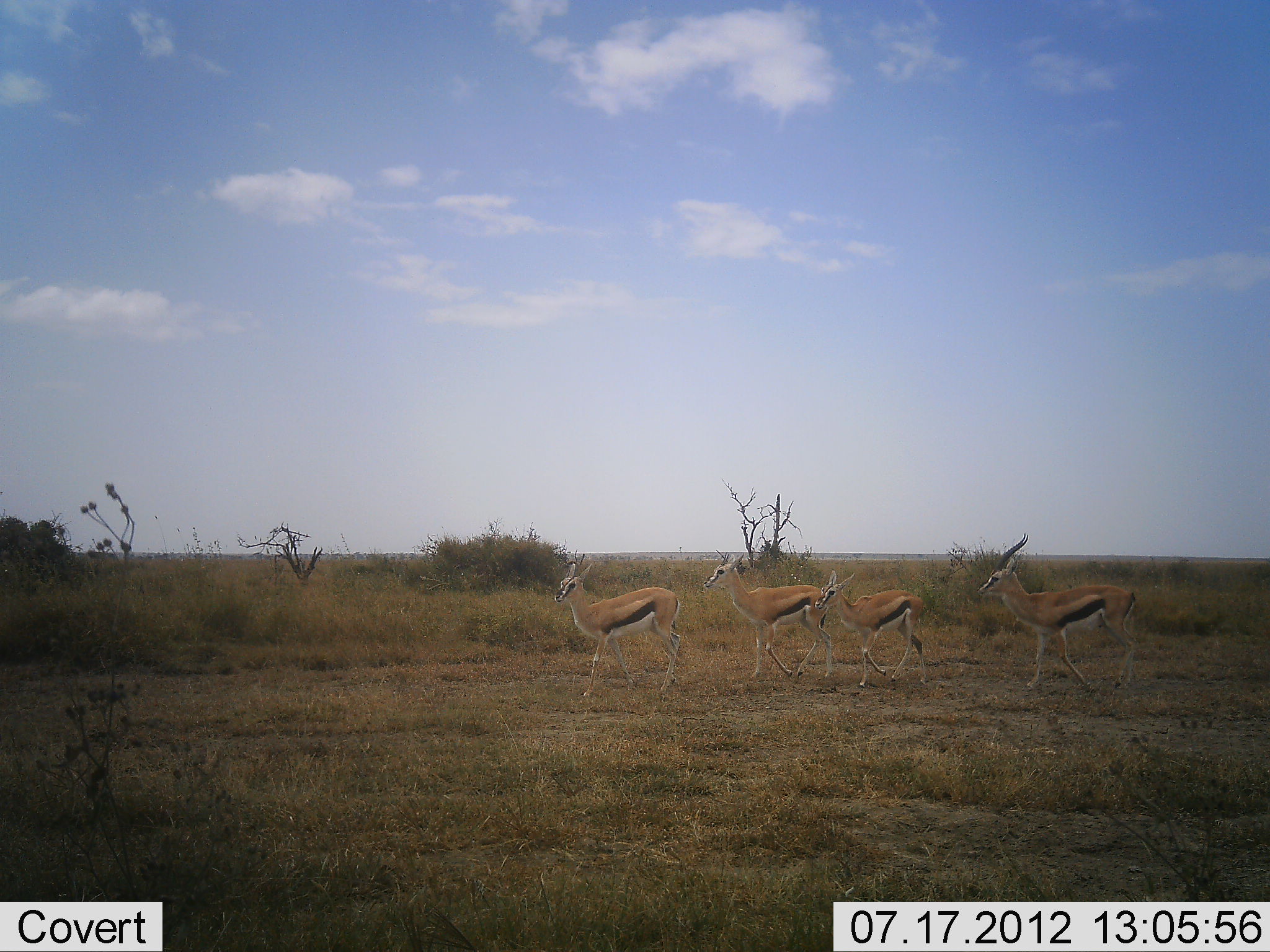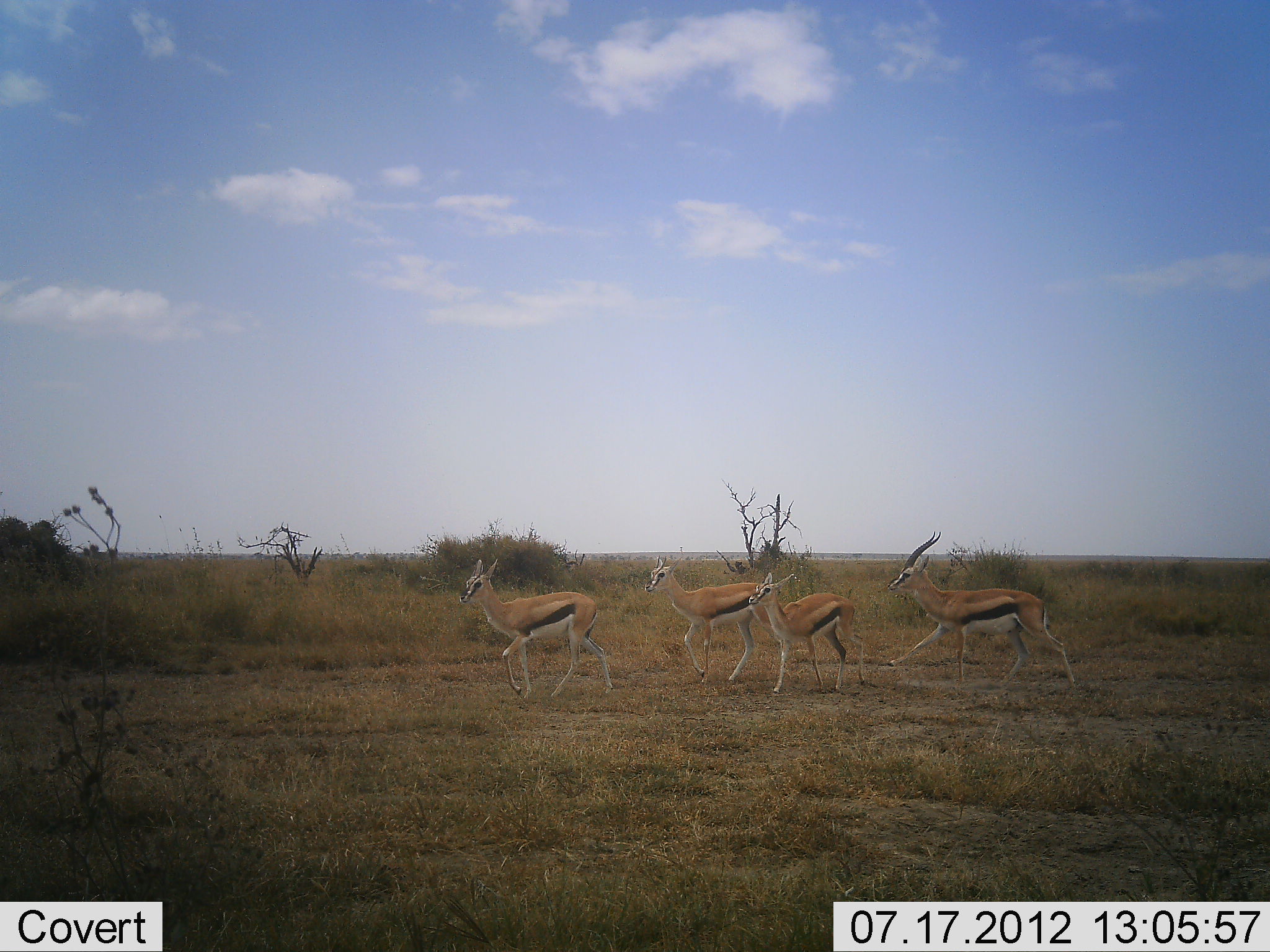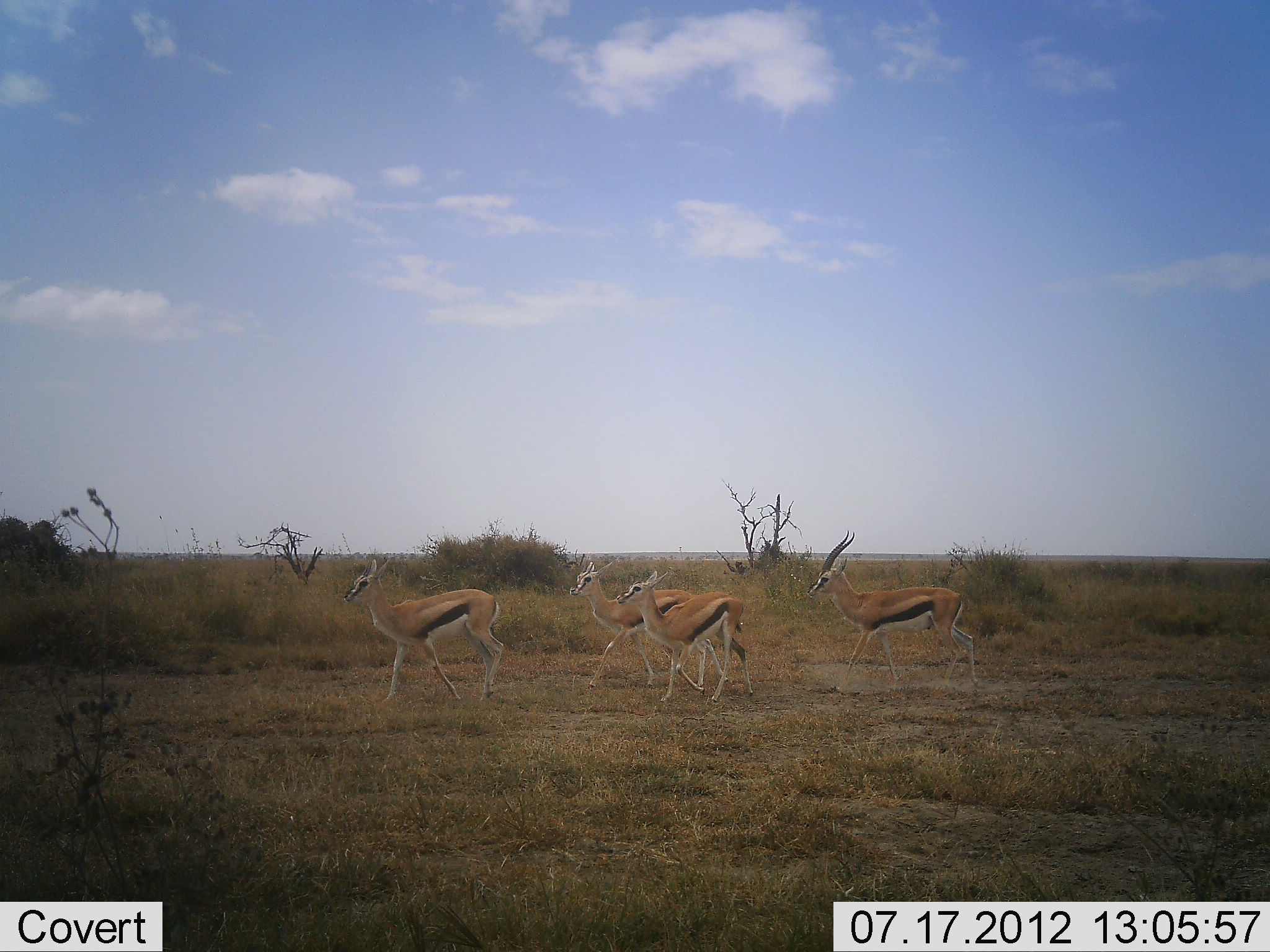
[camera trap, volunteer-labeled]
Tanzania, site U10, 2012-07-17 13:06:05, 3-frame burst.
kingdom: Animalia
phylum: Chordata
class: Mammalia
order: Artiodactyla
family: Bovidae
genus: Eudorcas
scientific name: Eudorcas thomsonii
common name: thomson's gazelle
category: gazellethomsons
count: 4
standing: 30%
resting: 0%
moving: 80%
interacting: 0%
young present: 40%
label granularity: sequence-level